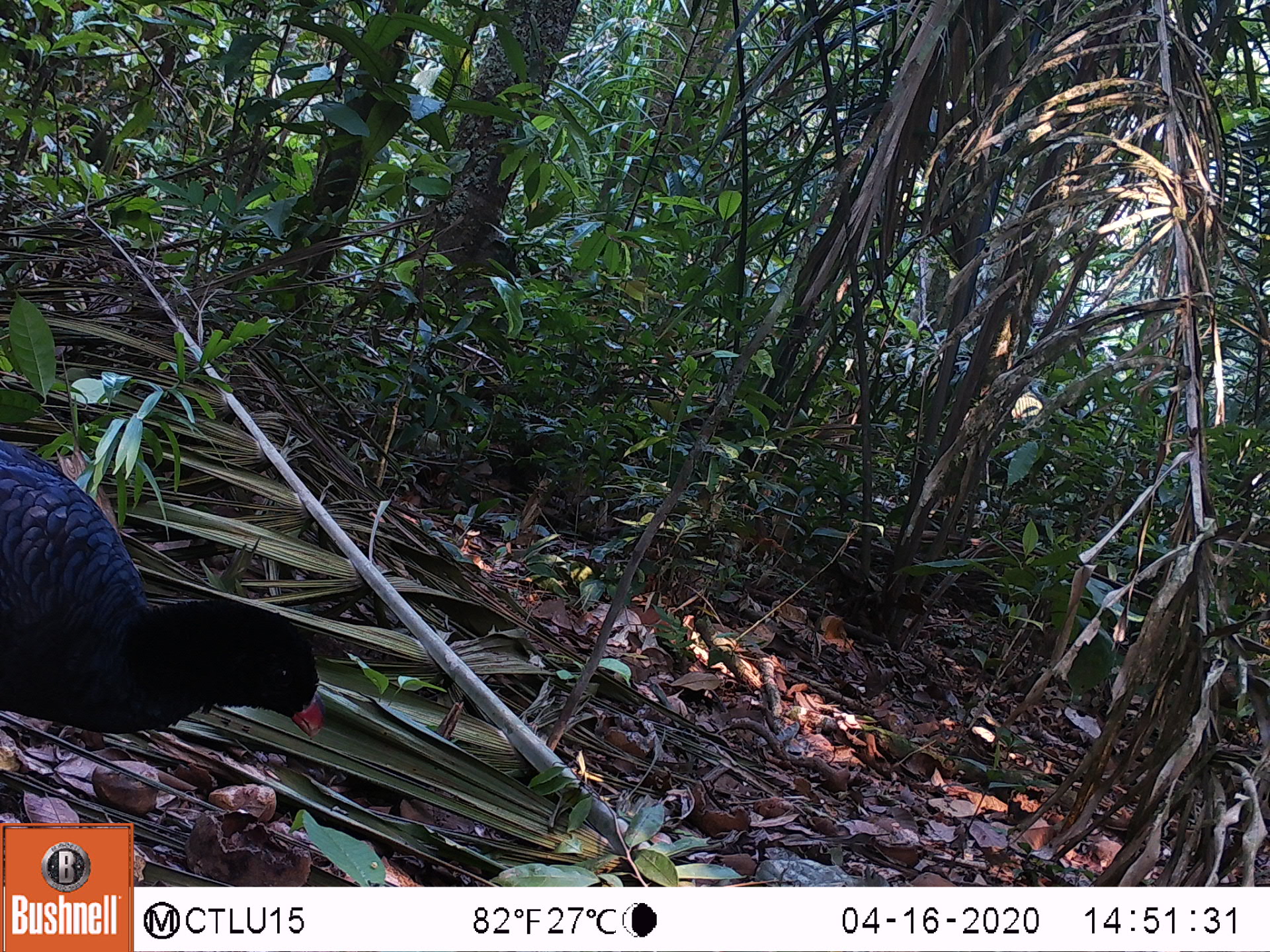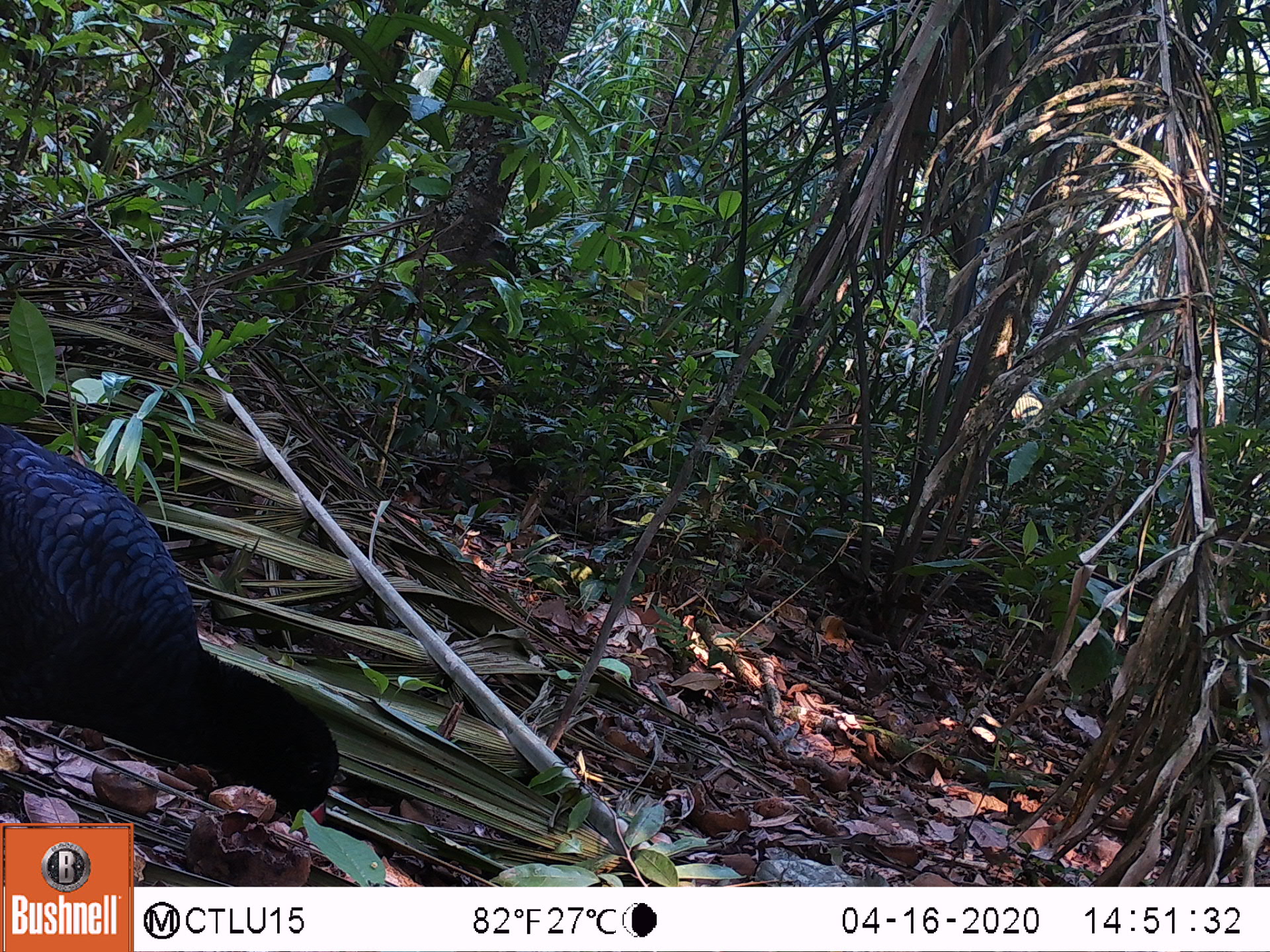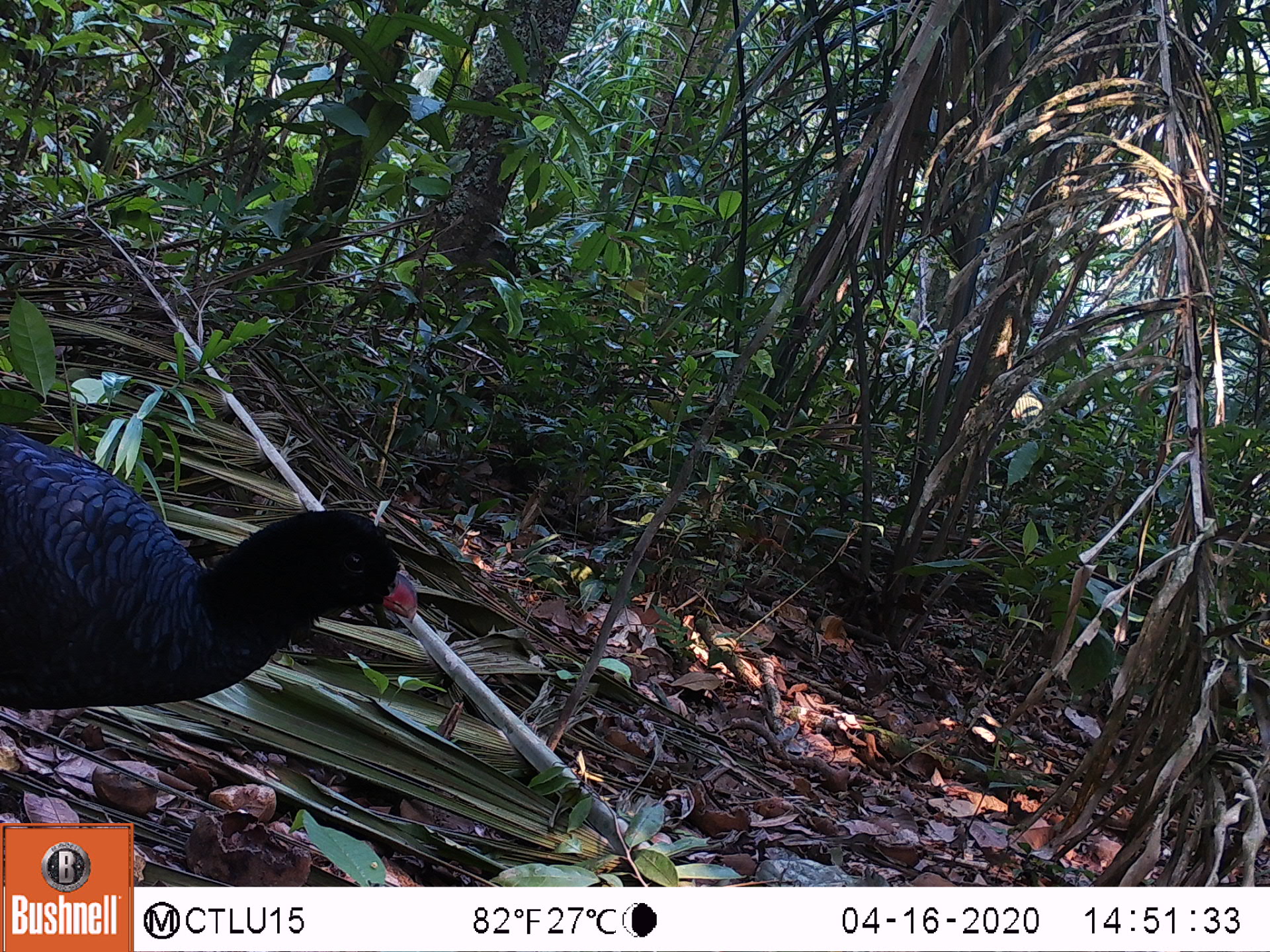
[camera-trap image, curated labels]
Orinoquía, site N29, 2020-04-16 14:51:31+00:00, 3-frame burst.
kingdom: Animalia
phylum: Chordata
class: Aves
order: Galliformes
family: Cracidae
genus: Mitu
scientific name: Mitu salvini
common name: salvin's currasow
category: salvins curassow